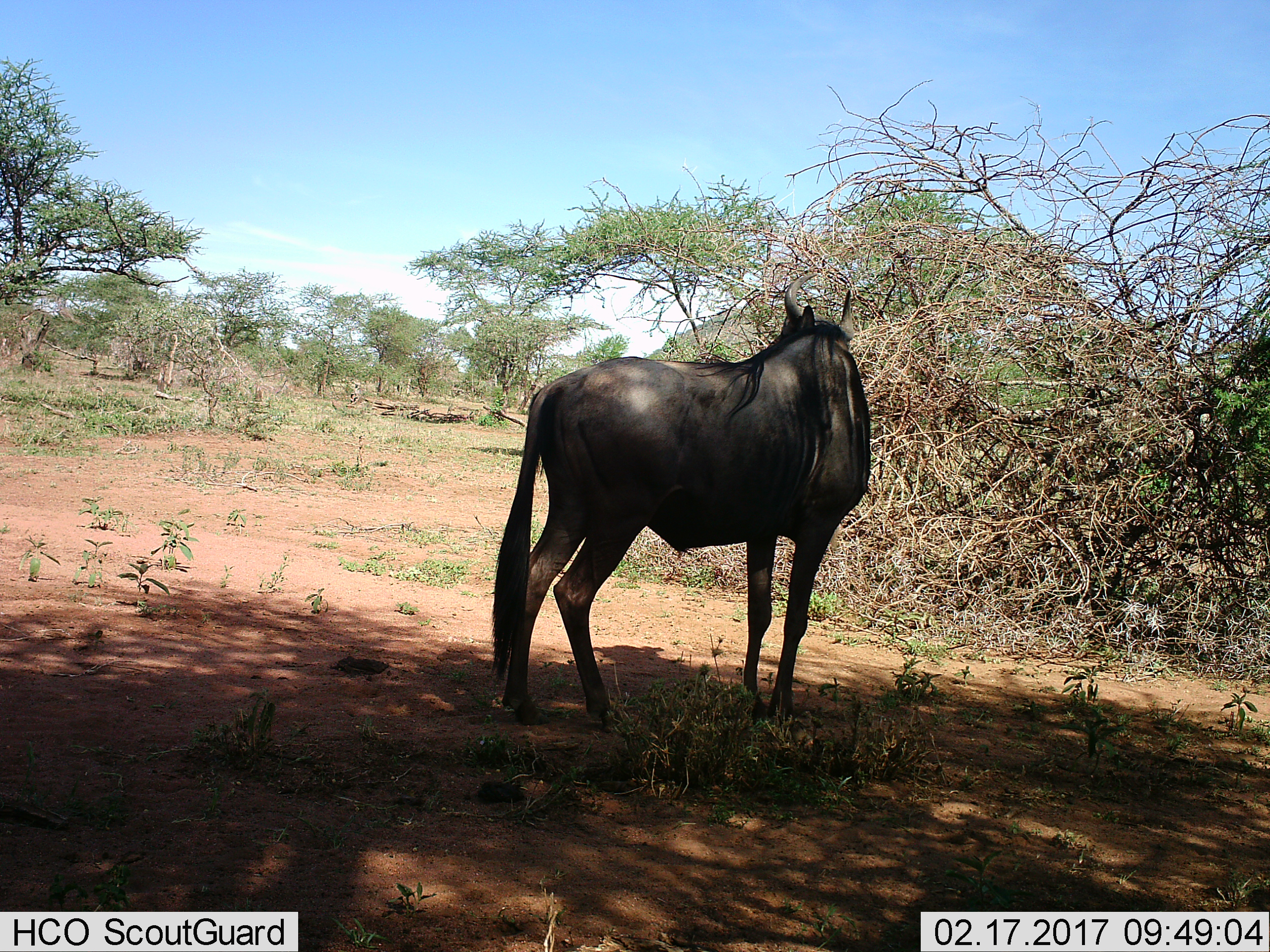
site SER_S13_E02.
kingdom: Animalia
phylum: Chordata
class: Mammalia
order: Artiodactyla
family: Bovidae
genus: Connochaetes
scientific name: Connochaetes taurinus taurinus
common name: blue wildebeest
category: wildebeestblue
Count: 1.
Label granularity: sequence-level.